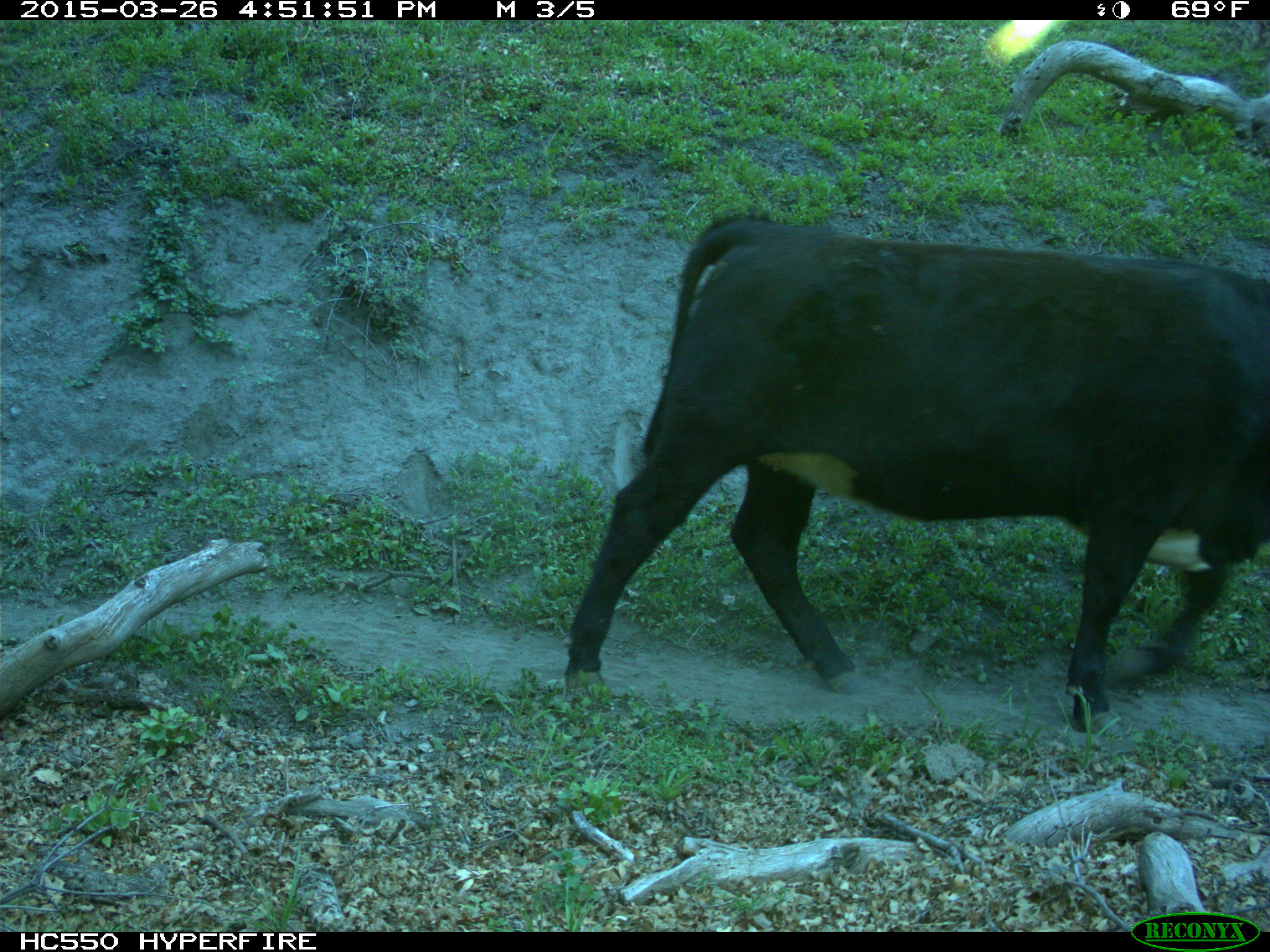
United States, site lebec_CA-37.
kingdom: Animalia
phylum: Chordata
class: Mammalia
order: Artiodactyla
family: Bovidae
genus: Bos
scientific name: Bos taurus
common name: domestic cow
Bos taurus (domestic cow).